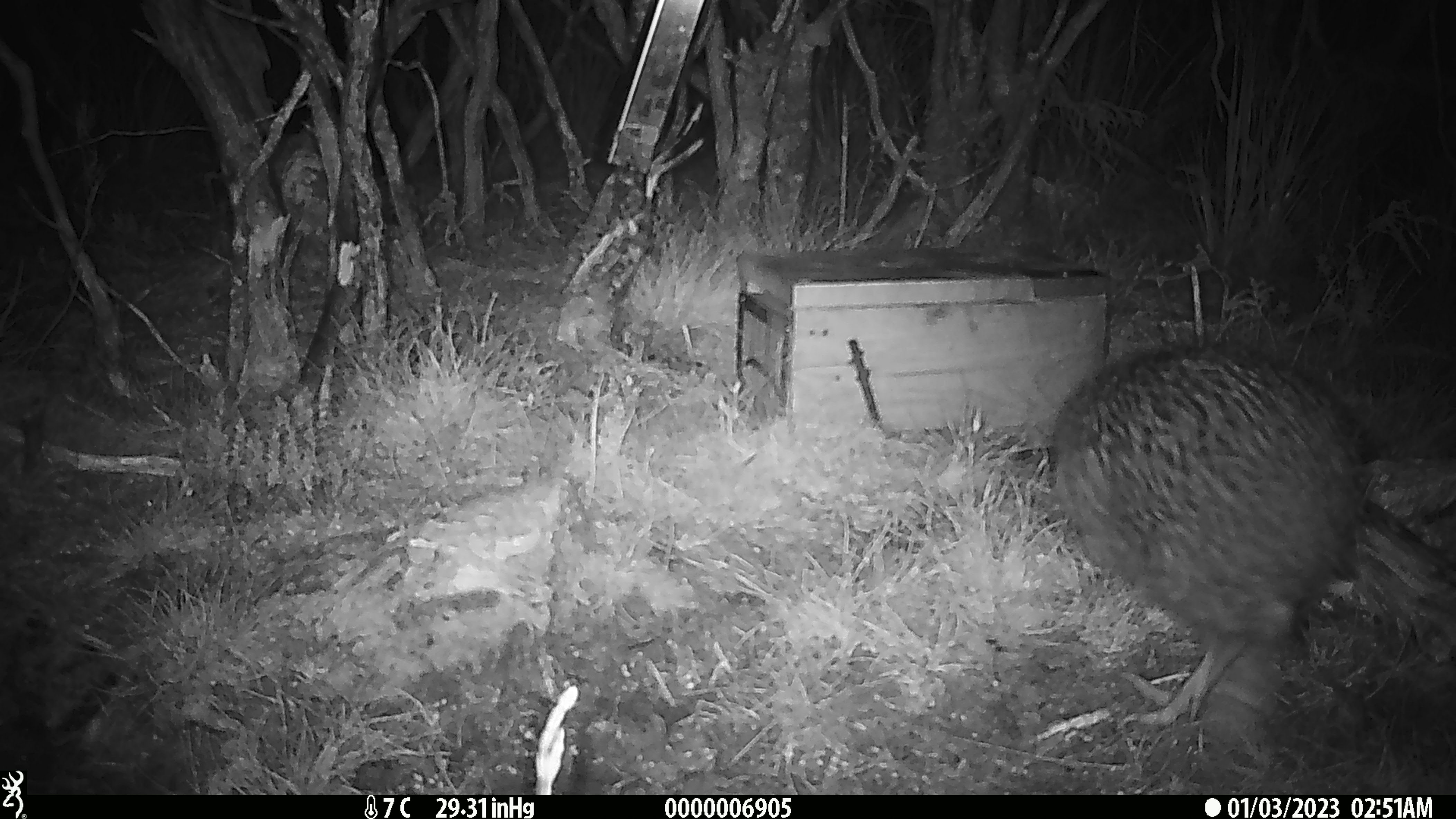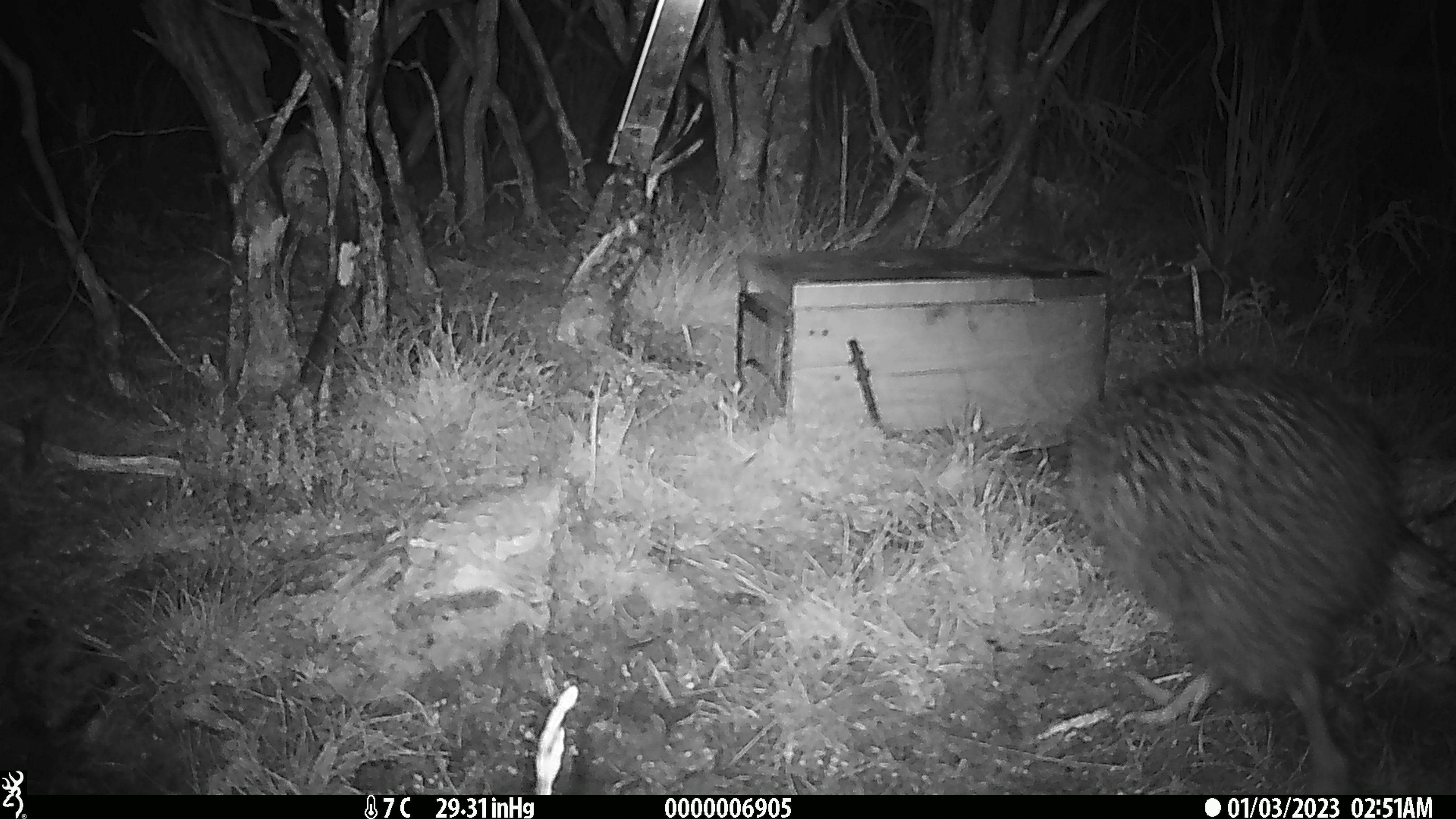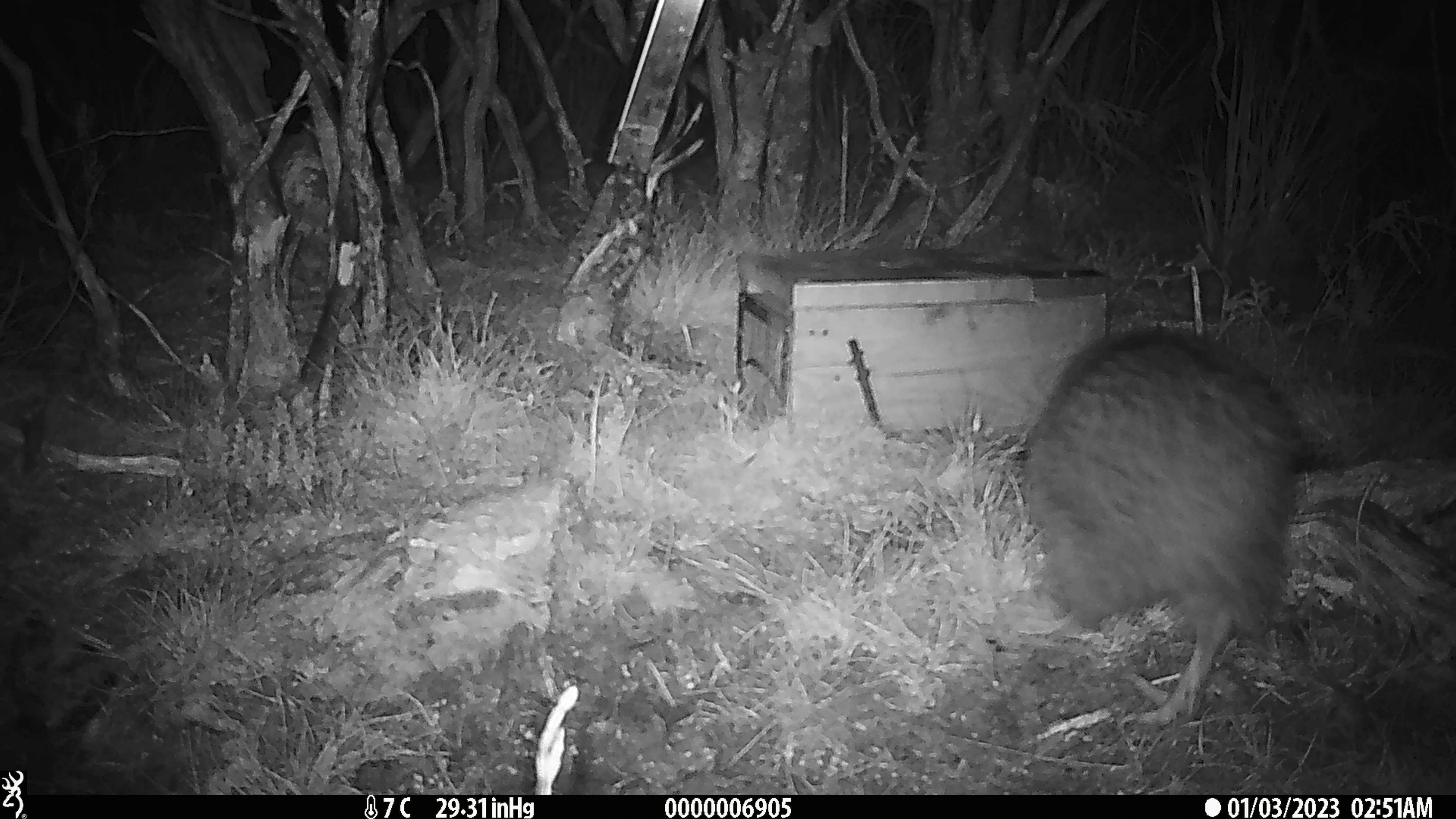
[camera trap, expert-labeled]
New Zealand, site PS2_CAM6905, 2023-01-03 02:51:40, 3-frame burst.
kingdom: Animalia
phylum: Chordata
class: Aves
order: Apterygiformes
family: Apterygidae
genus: Apteryx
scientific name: Apteryx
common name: kiwi